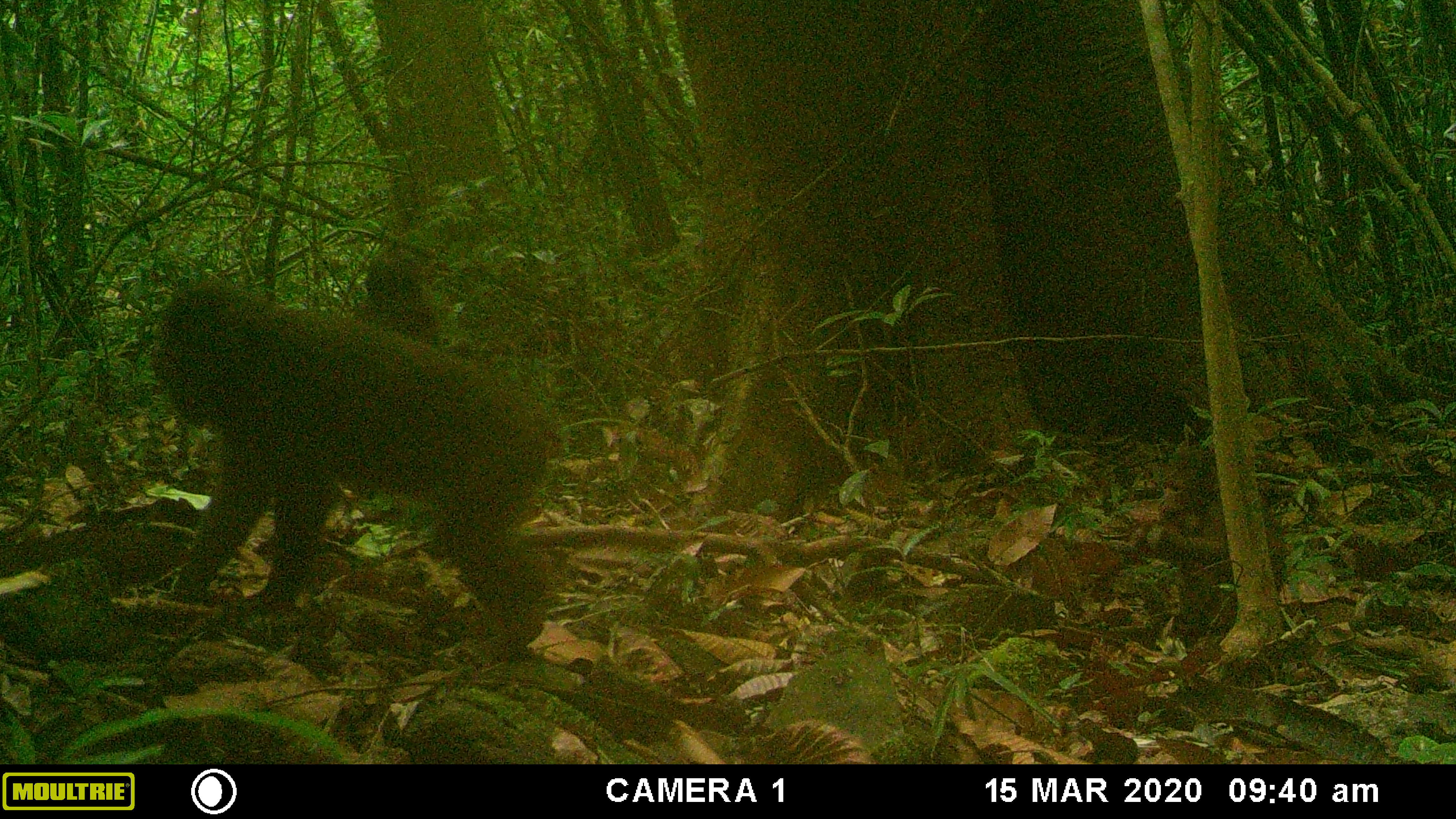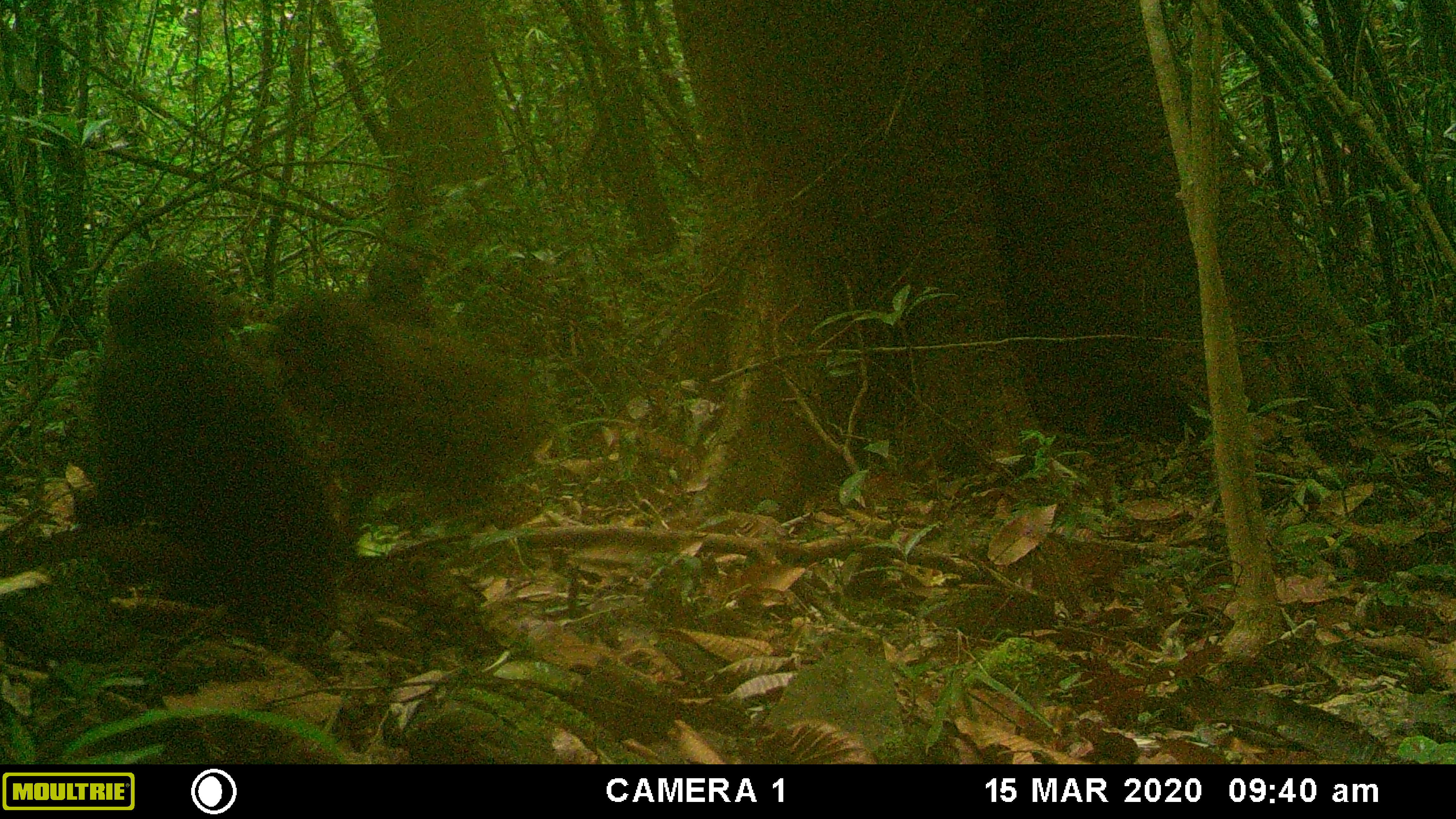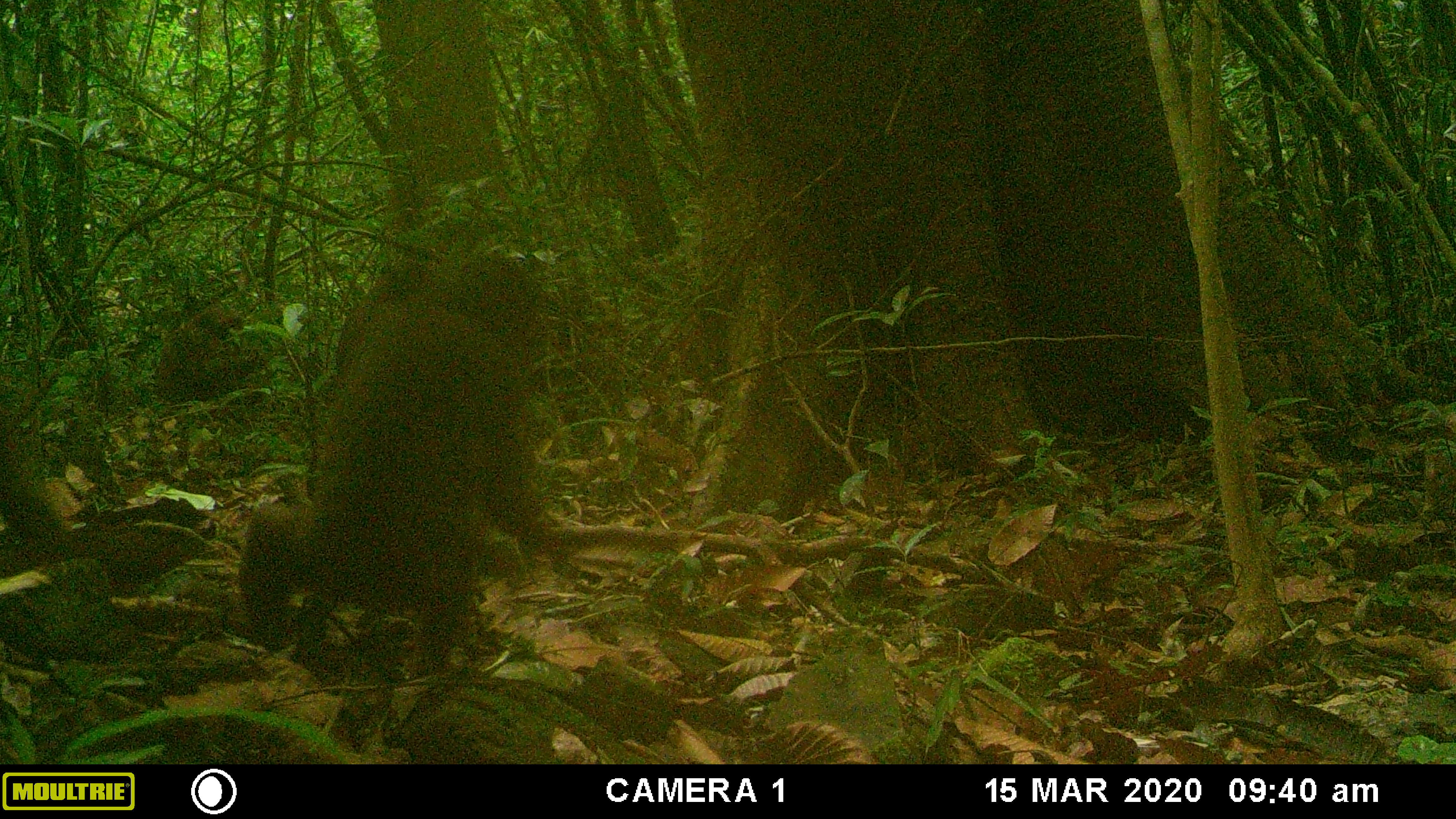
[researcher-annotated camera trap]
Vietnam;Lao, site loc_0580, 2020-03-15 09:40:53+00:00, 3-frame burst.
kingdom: Animalia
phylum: Chordata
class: Mammalia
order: Primates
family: Cercopithecidae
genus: Macaca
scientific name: Macaca arctoides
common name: stump-tailed macaque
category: stump tailed macaque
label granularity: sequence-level